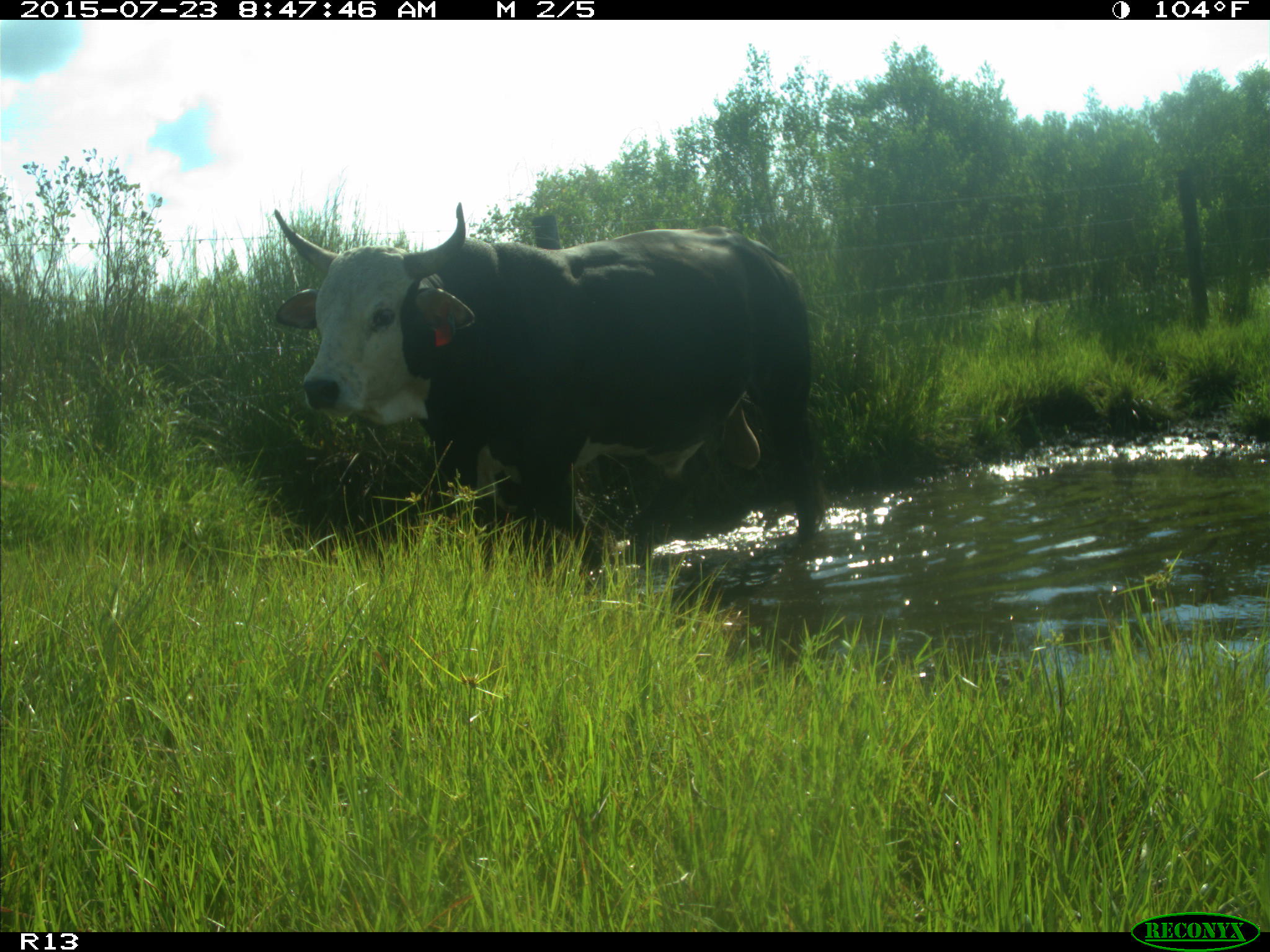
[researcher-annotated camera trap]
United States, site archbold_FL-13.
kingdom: Animalia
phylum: Chordata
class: Mammalia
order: Artiodactyla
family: Bovidae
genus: Bos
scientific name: Bos taurus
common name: domestic cow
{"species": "Bos taurus (domestic cow)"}